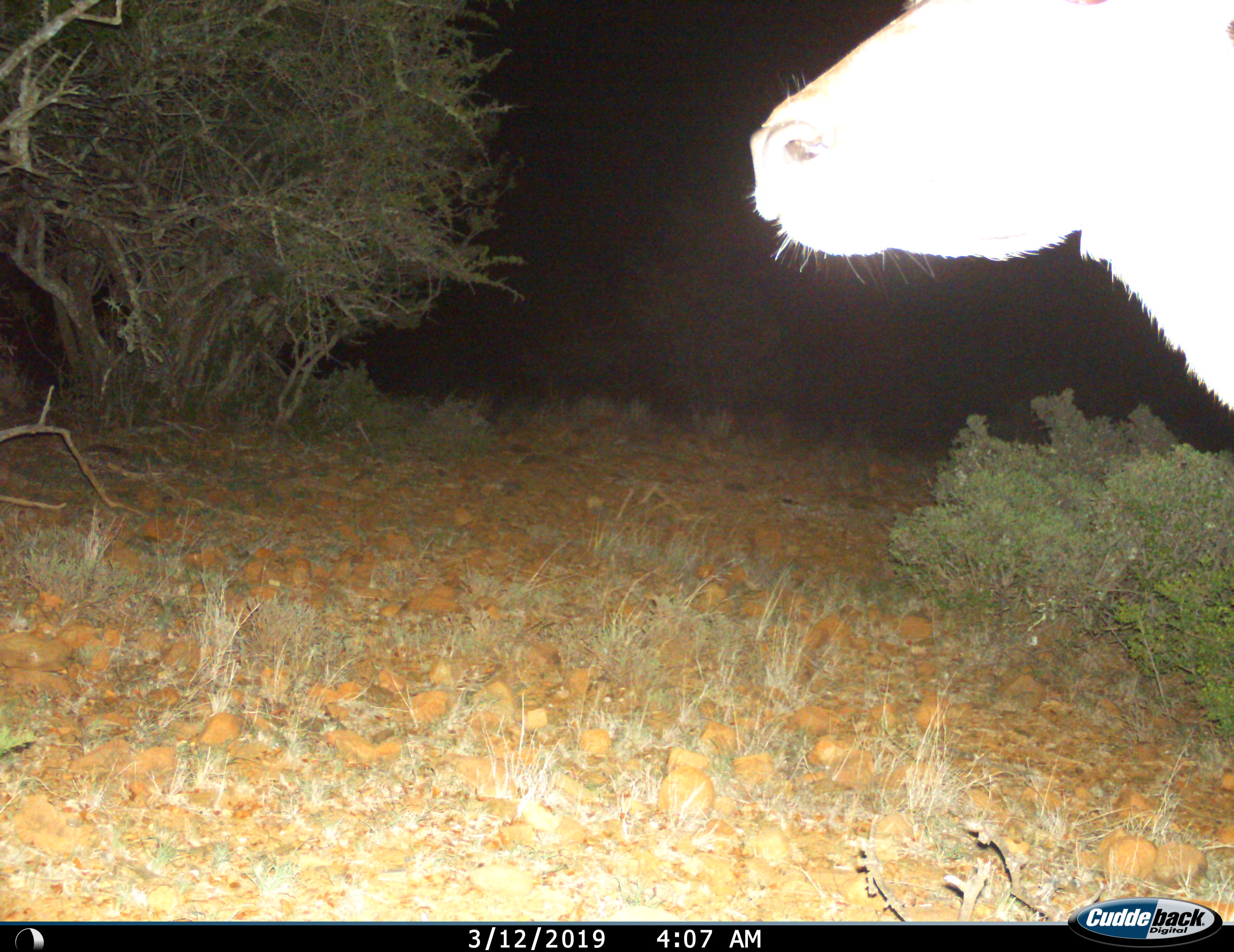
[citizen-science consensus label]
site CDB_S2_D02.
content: unidentified animal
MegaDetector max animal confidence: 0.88